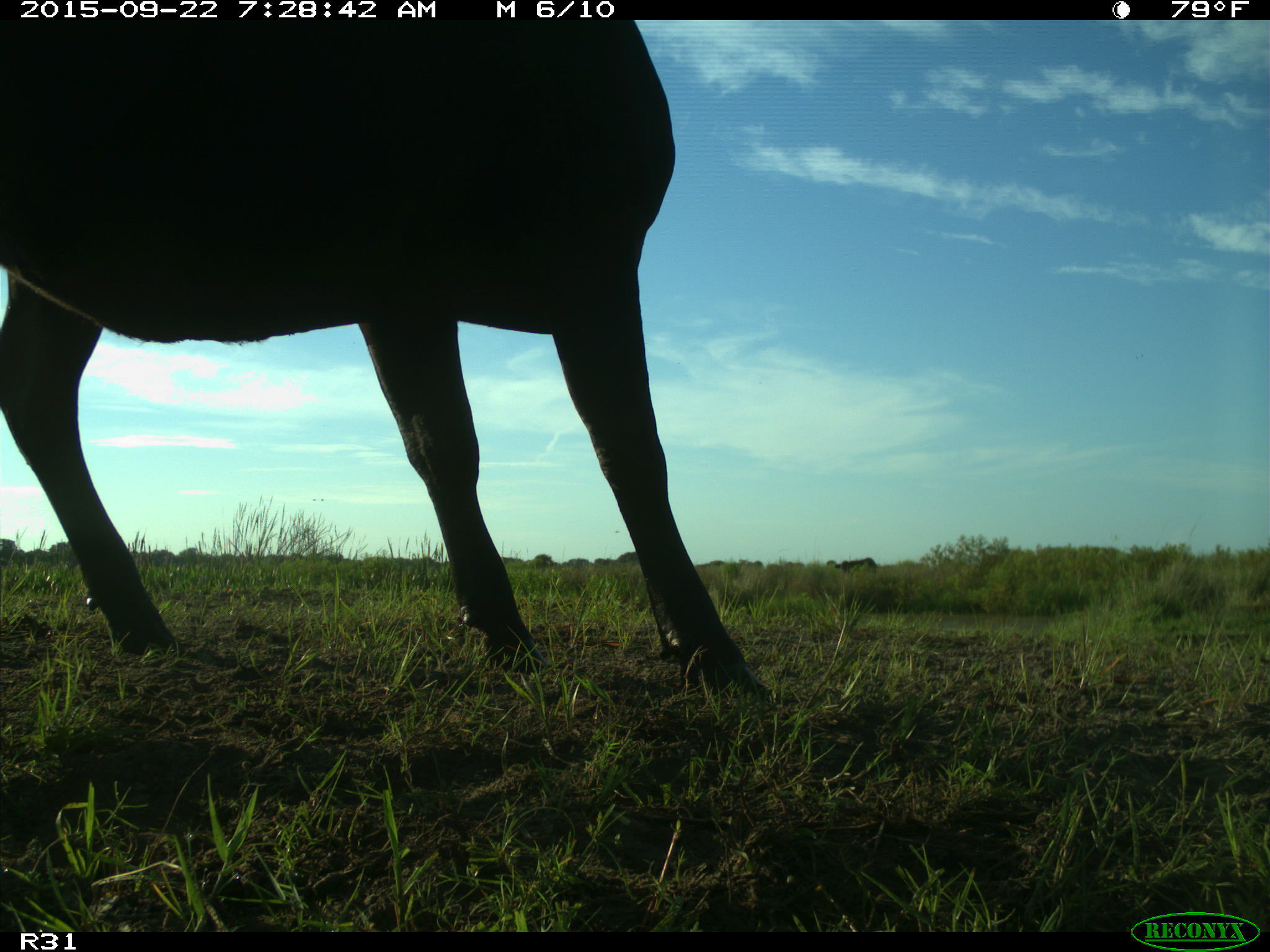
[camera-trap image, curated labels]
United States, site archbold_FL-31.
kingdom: Animalia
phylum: Chordata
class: Mammalia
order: Artiodactyla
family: Bovidae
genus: Bos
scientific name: Bos taurus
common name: domestic cow